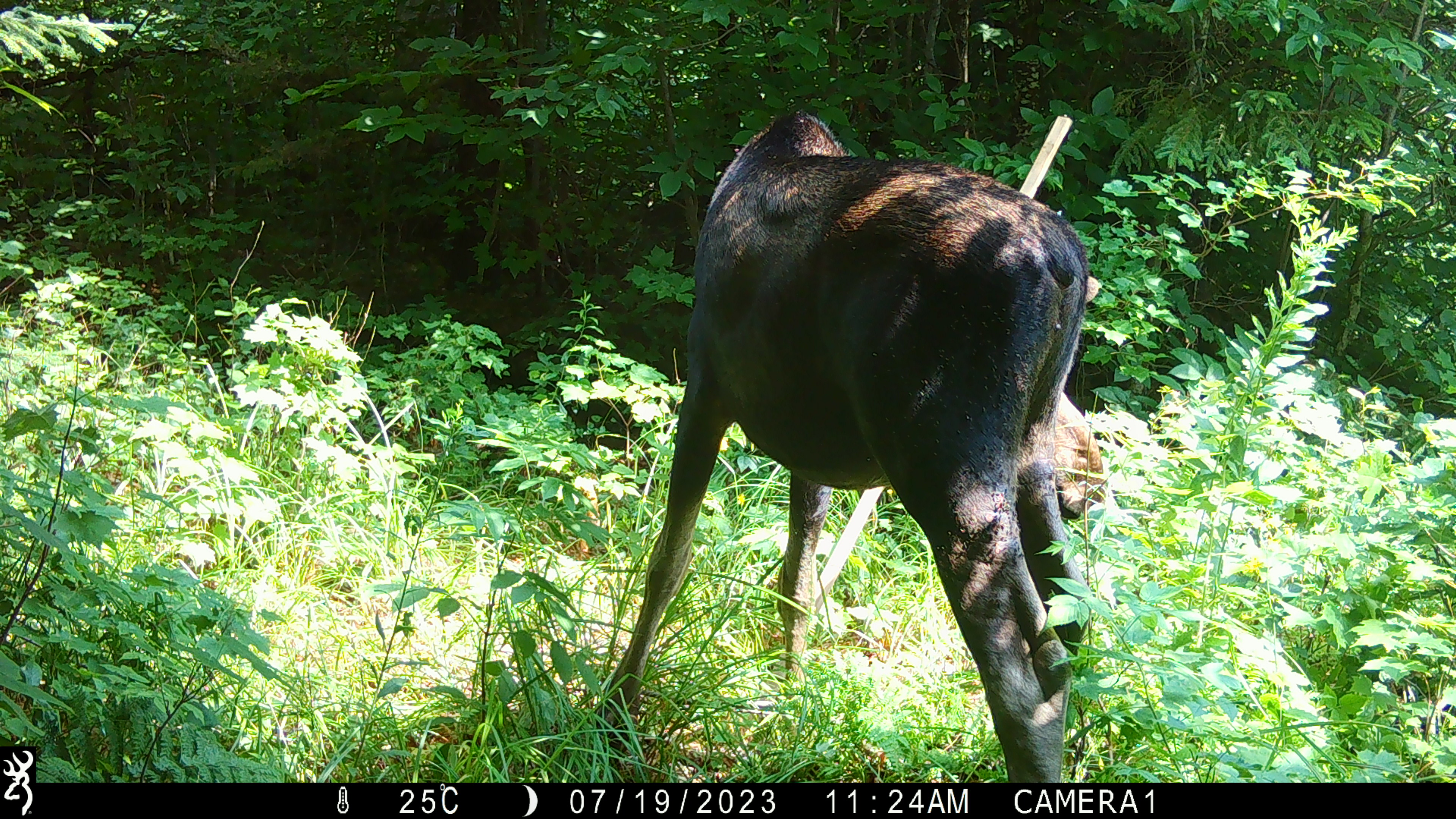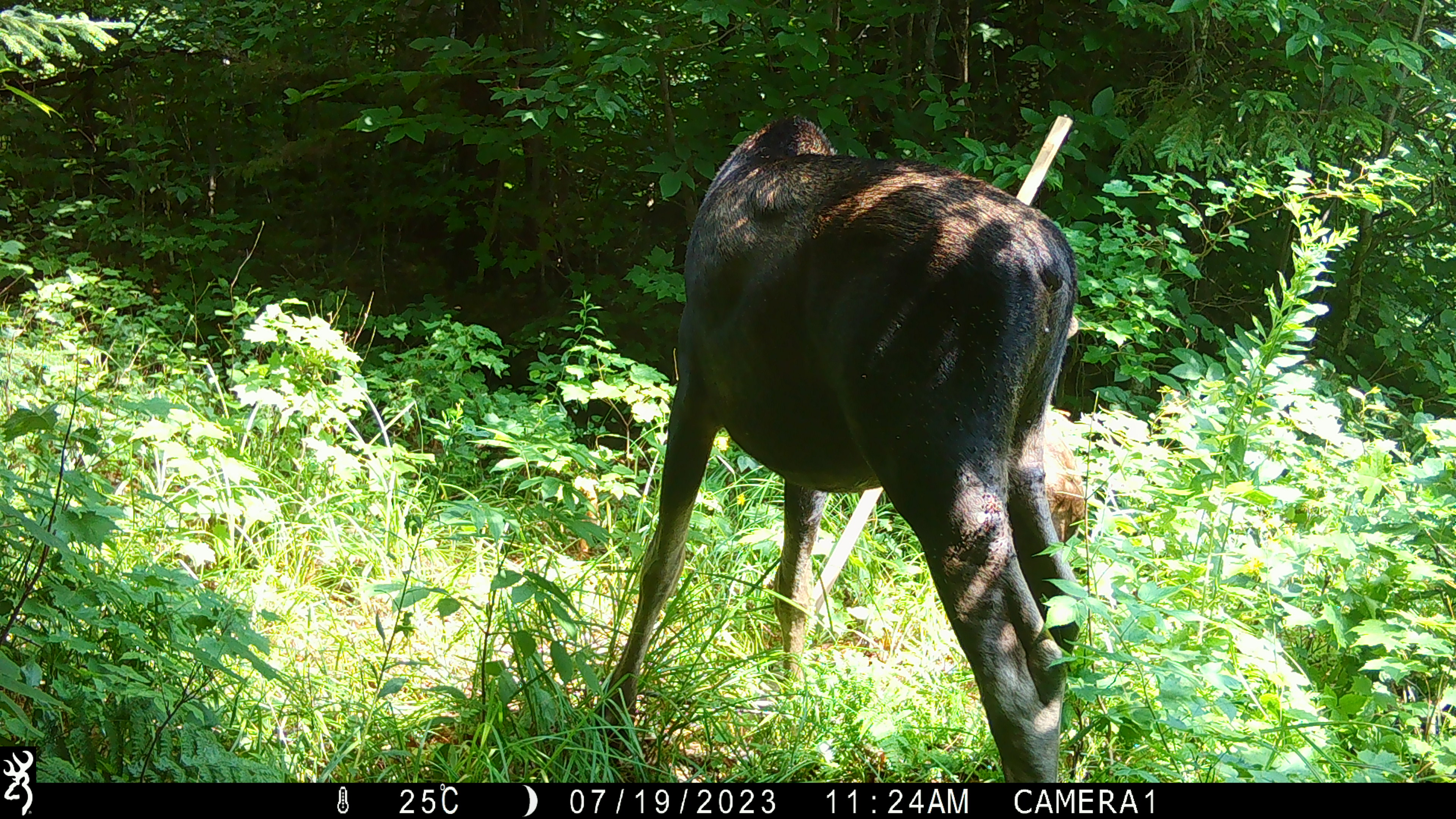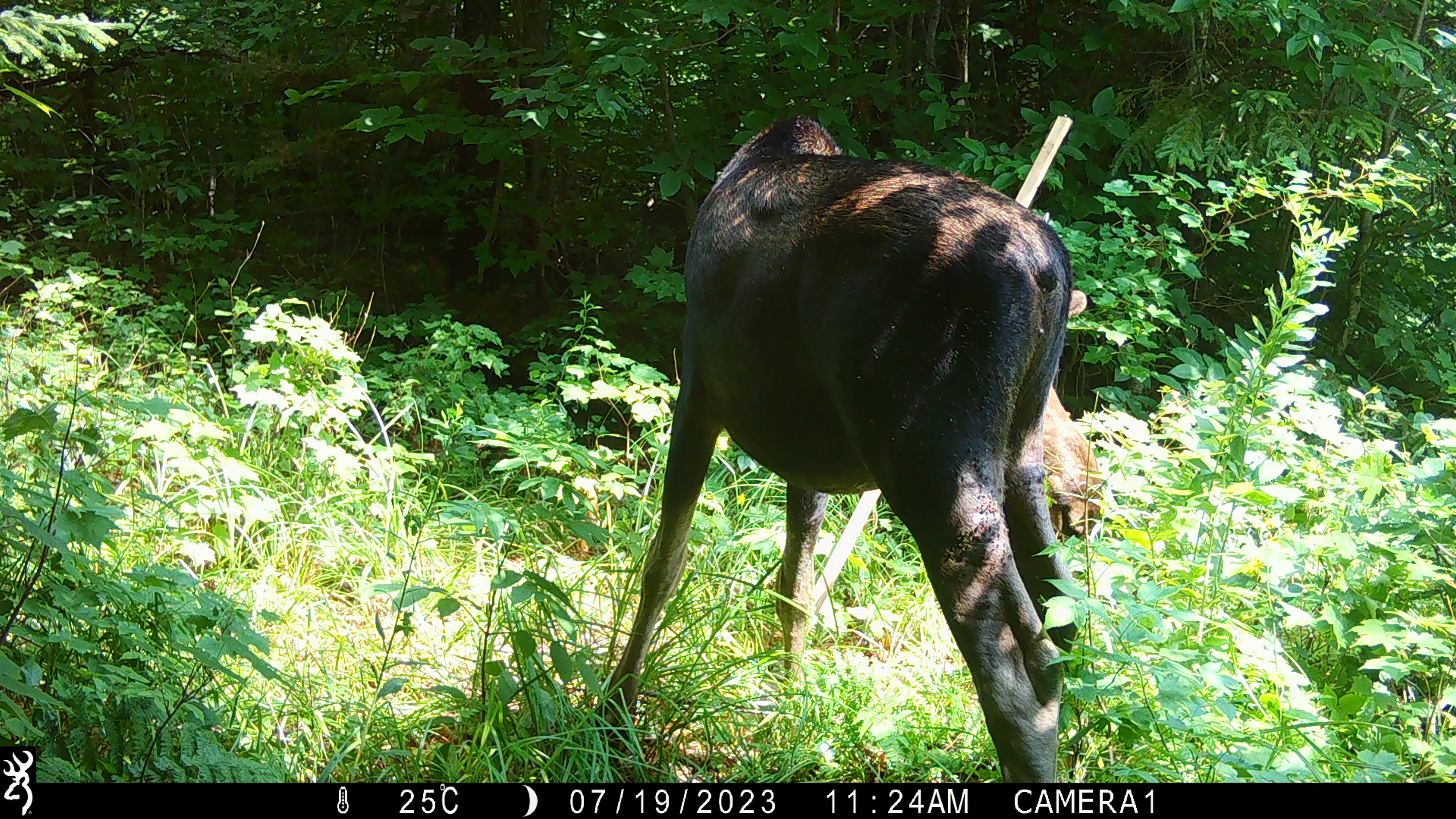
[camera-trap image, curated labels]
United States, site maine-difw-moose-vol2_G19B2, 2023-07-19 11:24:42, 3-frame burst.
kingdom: Animalia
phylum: Chordata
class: Mammalia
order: Artiodactyla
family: Cervidae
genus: Alces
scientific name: Alces alces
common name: moose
Moose (Alces alces).